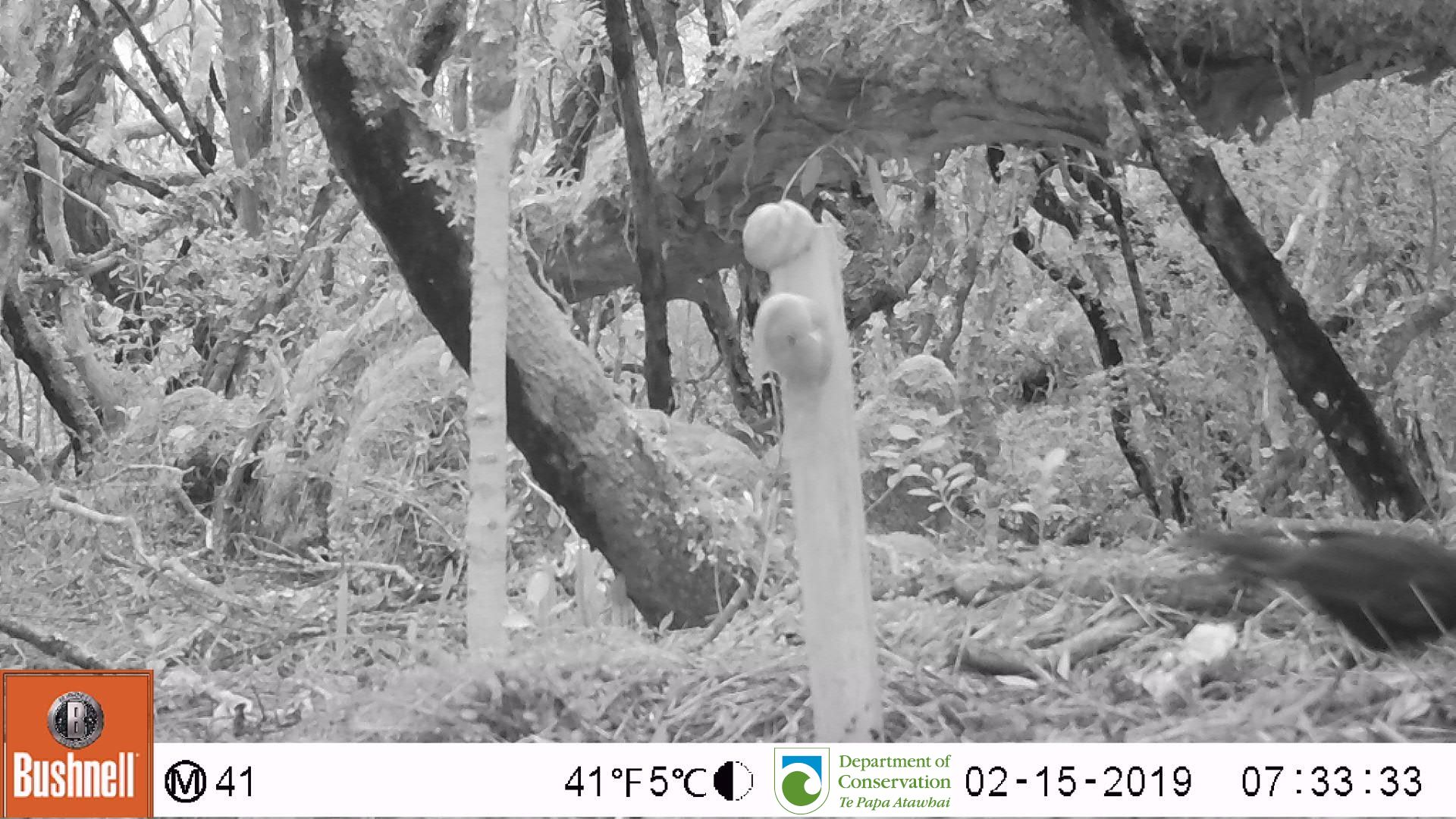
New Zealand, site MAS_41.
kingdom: Animalia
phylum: Chordata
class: Aves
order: Passeriformes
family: Turdidae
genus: Turdus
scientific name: Turdus merula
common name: eurasian blackbird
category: blackbird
Blackbird (eurasian blackbird) (Turdus merula).